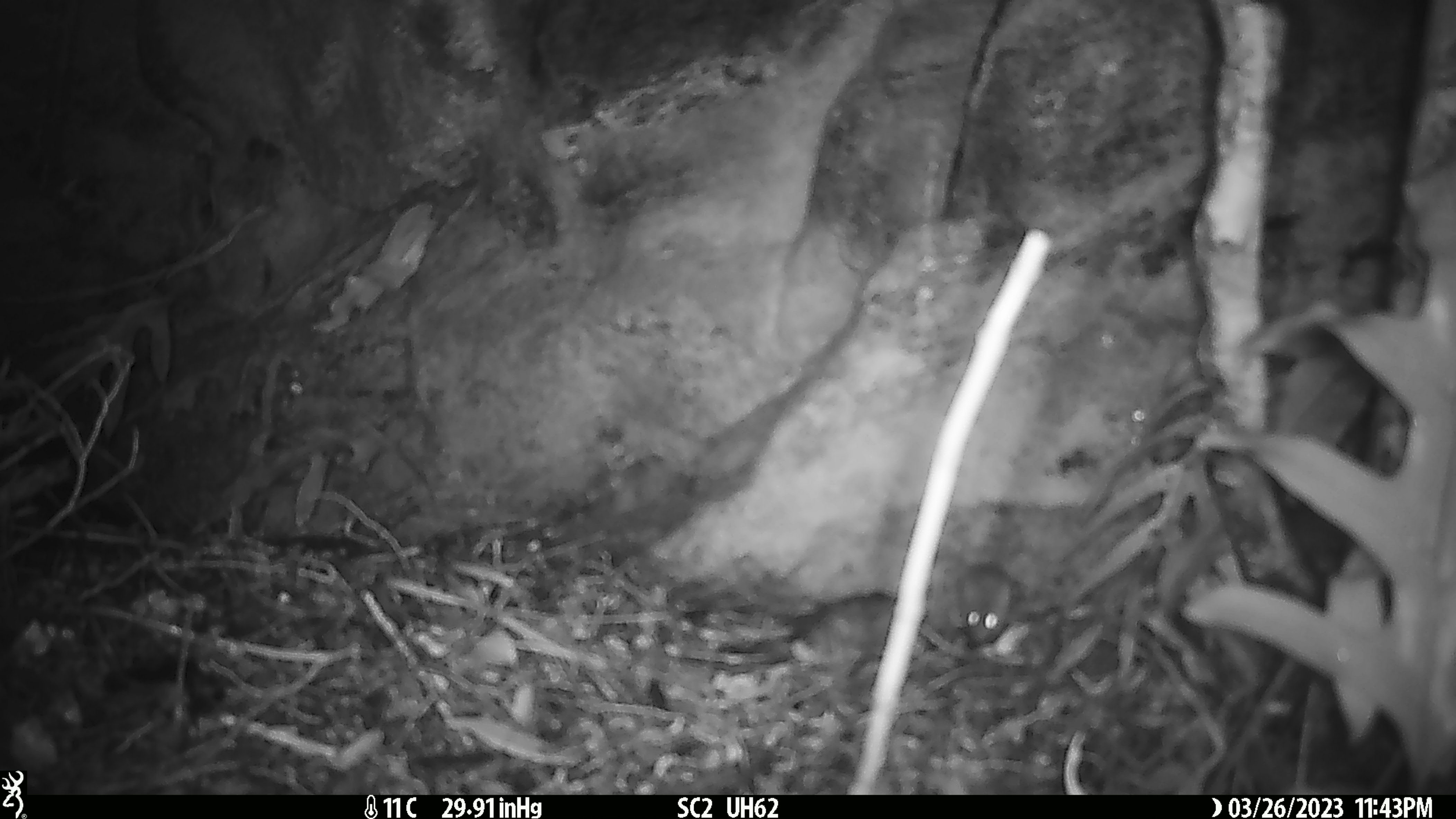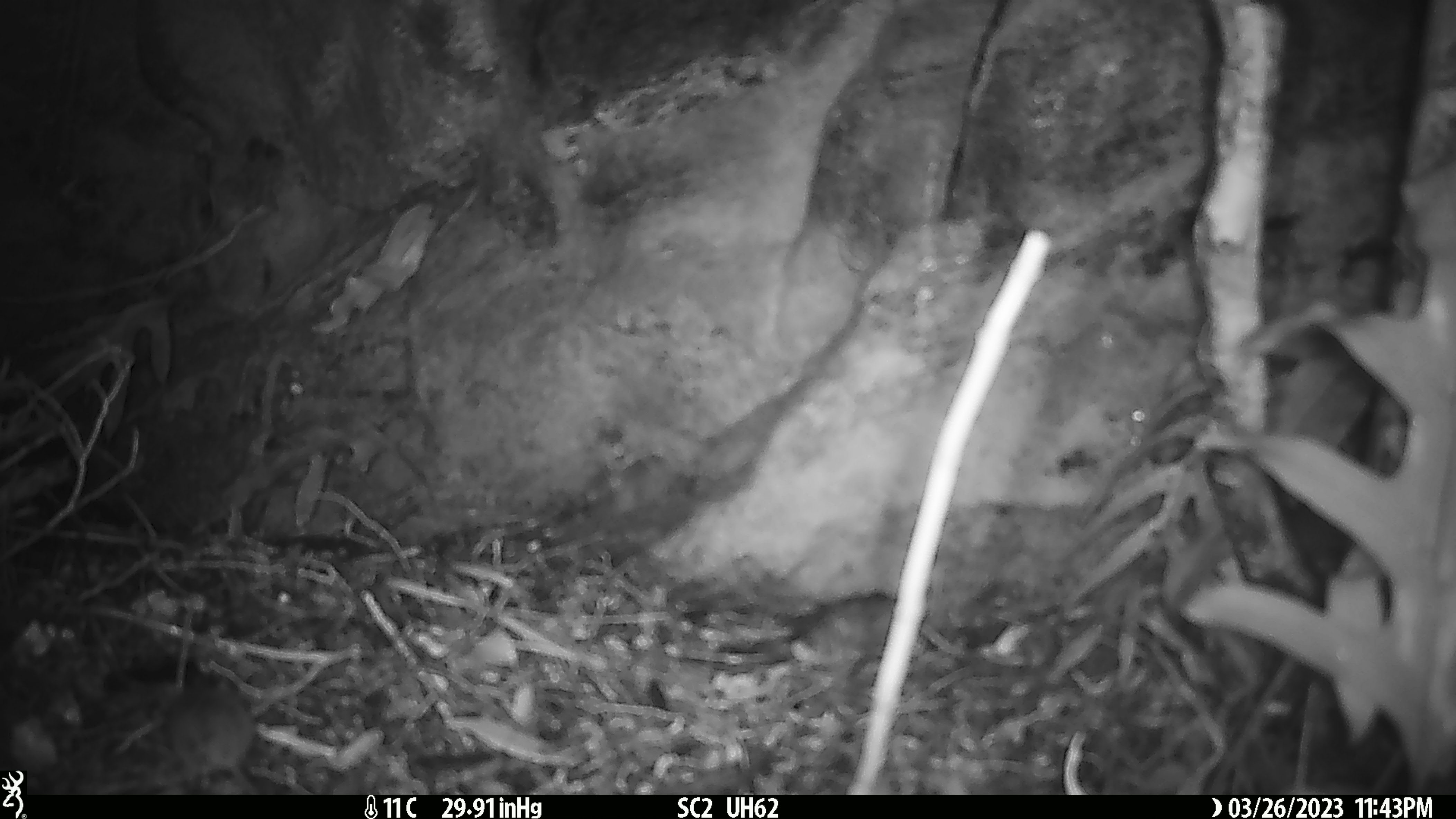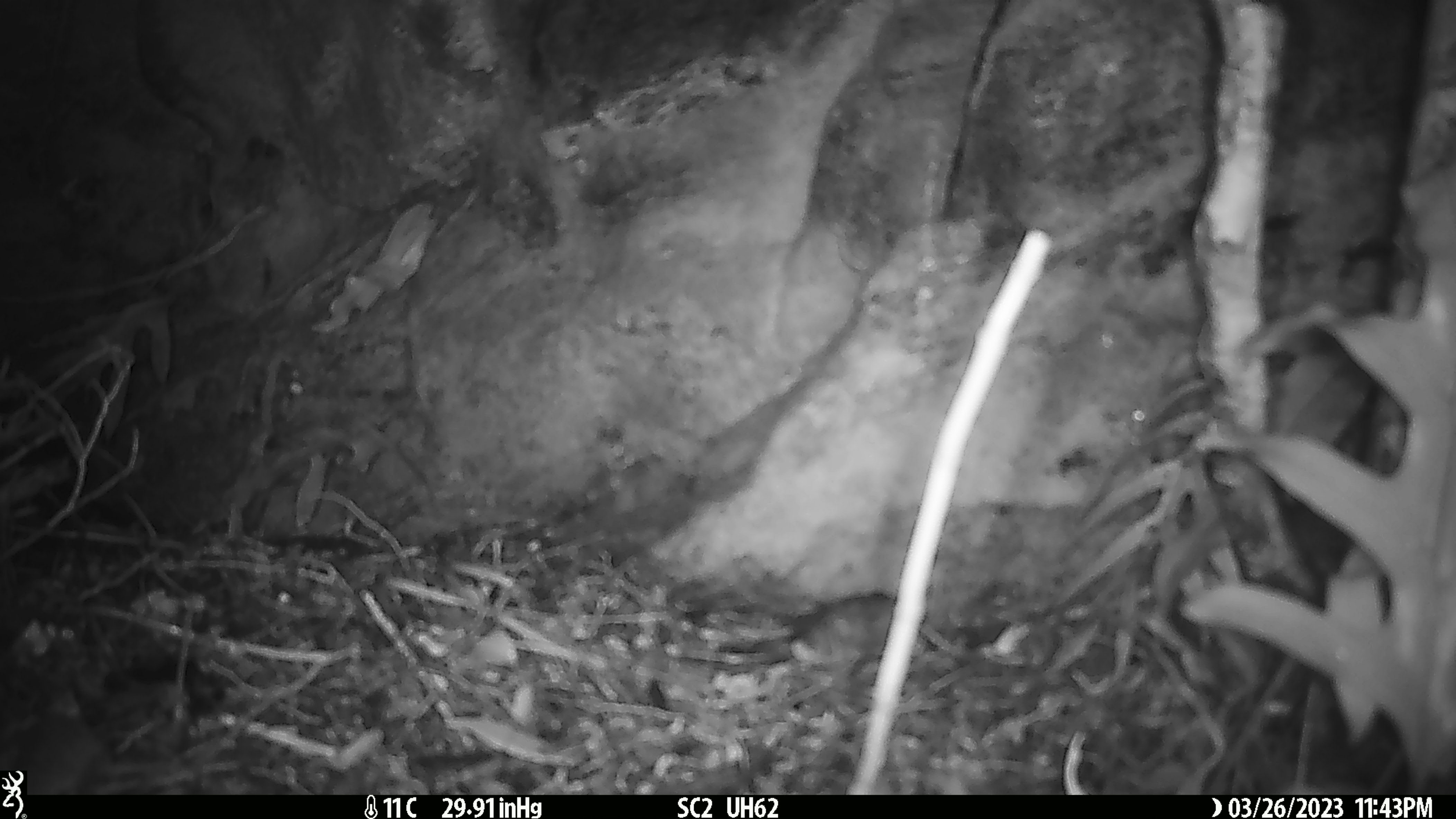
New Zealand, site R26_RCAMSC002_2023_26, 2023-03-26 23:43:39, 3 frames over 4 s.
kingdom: Animalia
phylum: Chordata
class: Mammalia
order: Rodentia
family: Muridae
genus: Mus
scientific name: Mus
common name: mouse